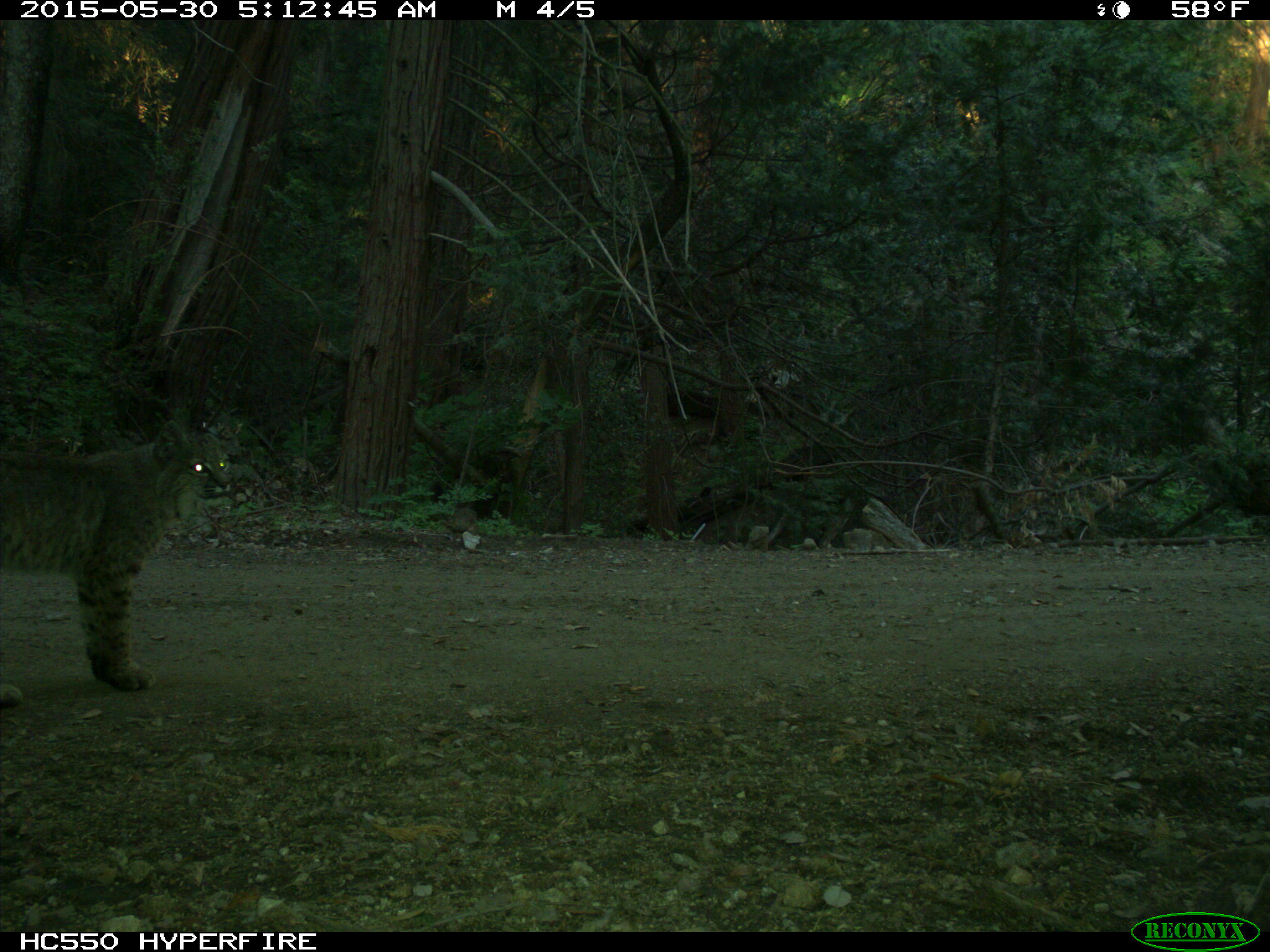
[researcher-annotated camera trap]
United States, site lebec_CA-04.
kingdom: Animalia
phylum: Chordata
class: Mammalia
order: Carnivora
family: Felidae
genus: Lynx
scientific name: Lynx rufus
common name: bobcat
Lynx rufus (bobcat).